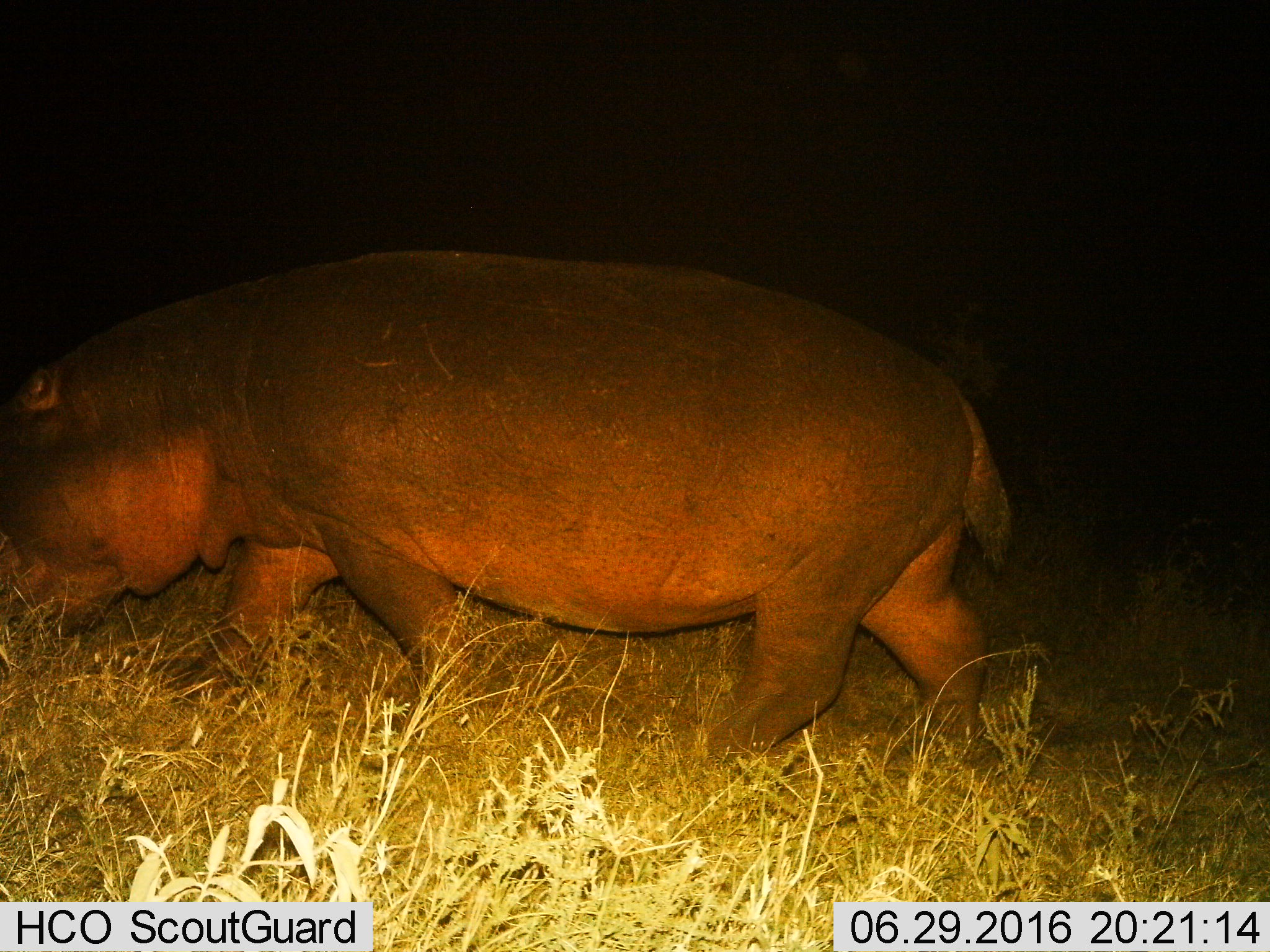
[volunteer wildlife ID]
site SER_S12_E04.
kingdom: Animalia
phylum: Chordata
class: Mammalia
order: Artiodactyla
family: Hippopotamidae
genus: Hippopotamus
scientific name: Hippopotamus amphibius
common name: hippopotamus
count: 1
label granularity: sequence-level